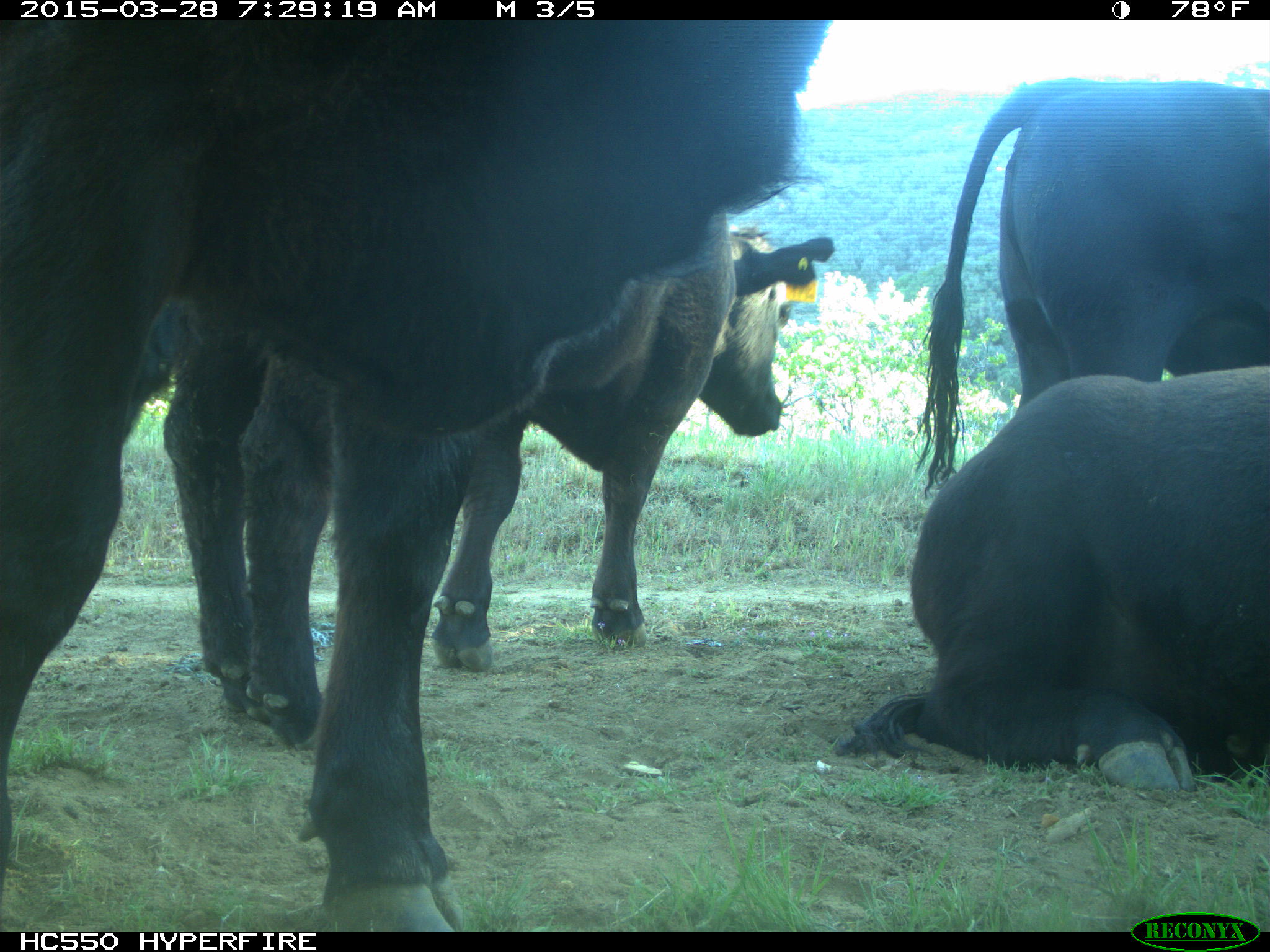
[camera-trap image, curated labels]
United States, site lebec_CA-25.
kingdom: Animalia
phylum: Chordata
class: Mammalia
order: Artiodactyla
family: Bovidae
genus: Bos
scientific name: Bos taurus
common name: domestic cow